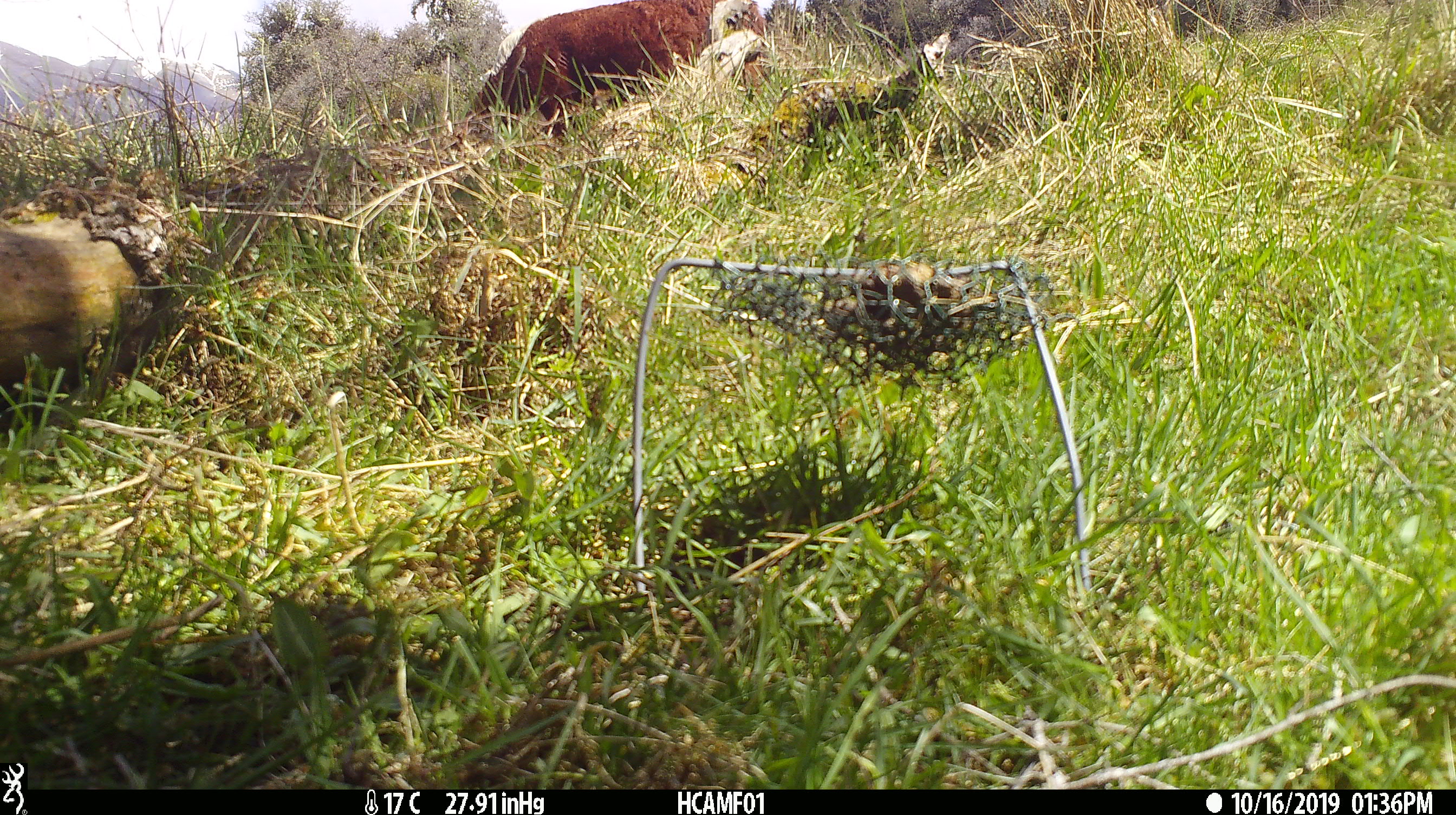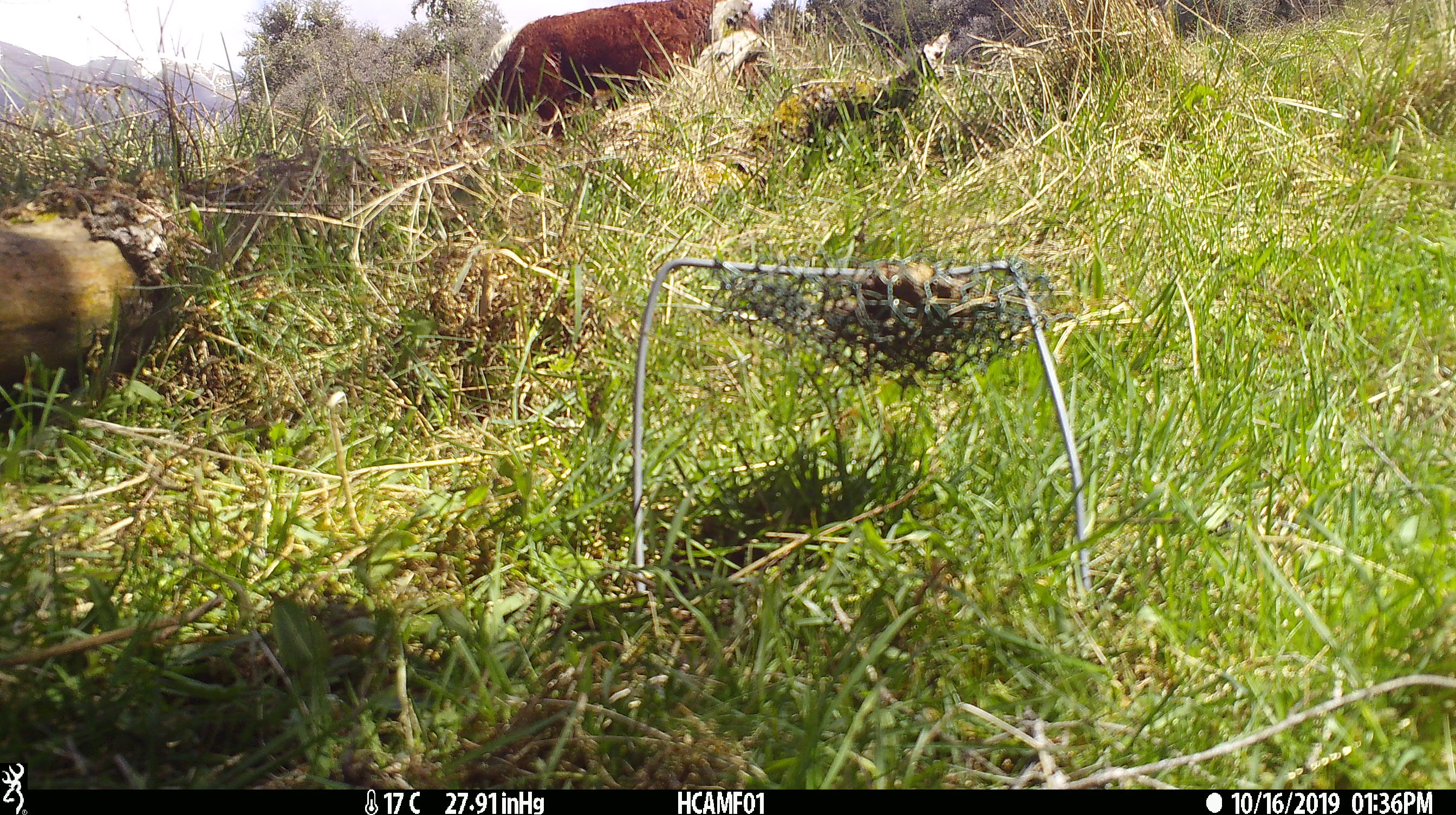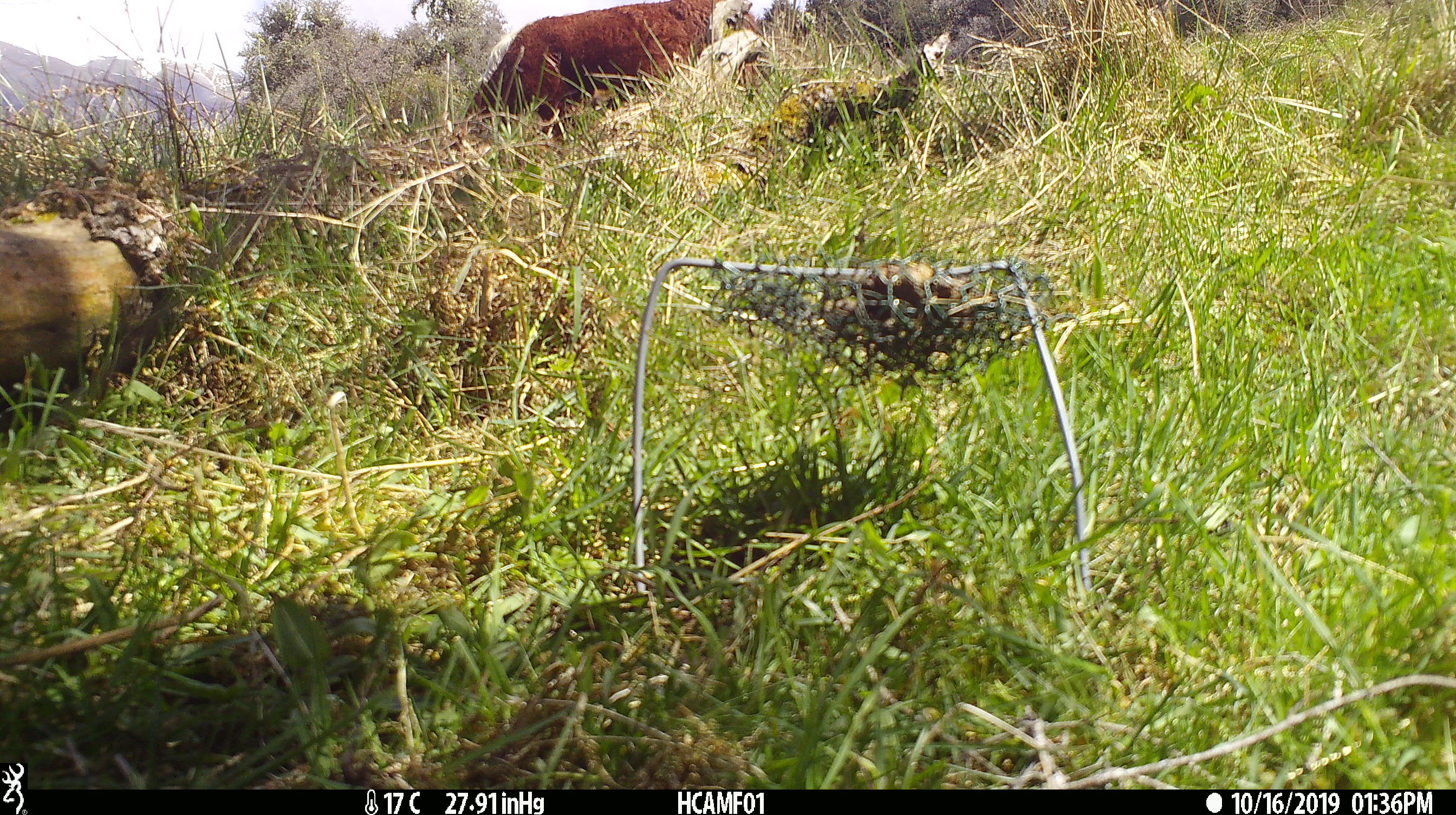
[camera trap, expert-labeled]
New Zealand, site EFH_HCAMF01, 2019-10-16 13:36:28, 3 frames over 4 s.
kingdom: Animalia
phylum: Chordata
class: Mammalia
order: Artiodactyla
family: Bovidae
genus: Bos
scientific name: Bos taurus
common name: domestic cow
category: cow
Cow (domestic cow) (Bos taurus).